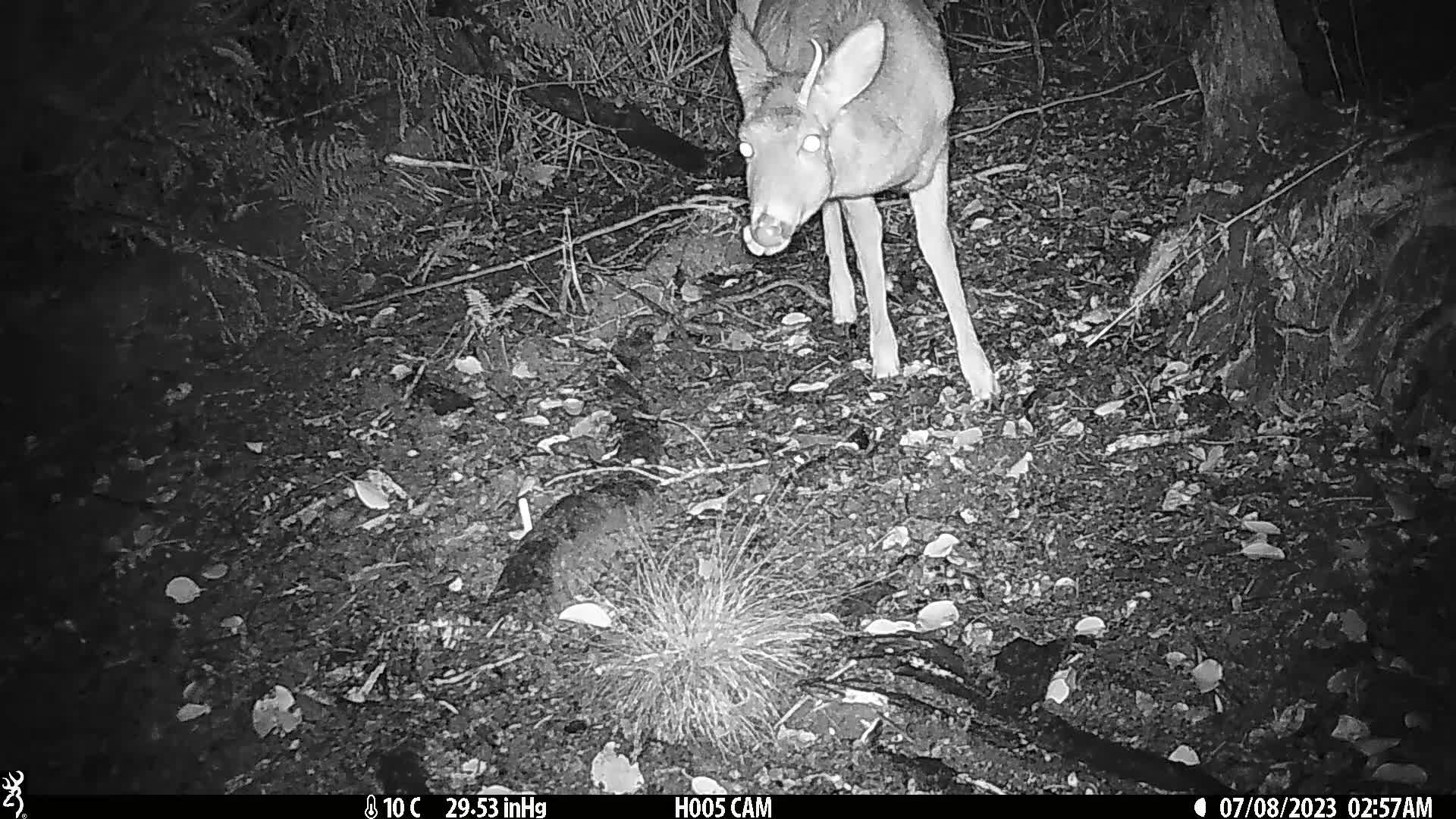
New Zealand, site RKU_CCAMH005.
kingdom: Animalia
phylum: Chordata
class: Mammalia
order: Artiodactyla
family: Cervidae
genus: Odocoileus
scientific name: Odocoileus virginianus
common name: white-tailed deer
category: white tailed deer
White tailed deer (white-tailed deer) (Odocoileus virginianus).